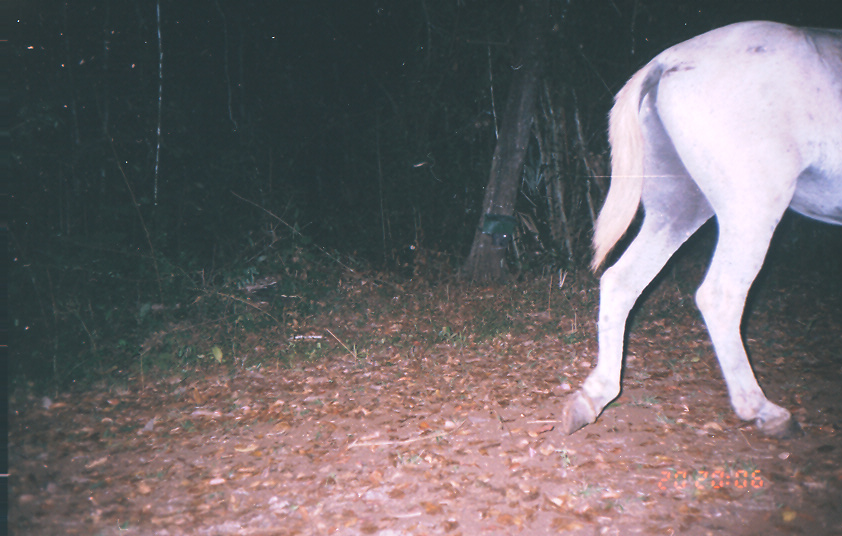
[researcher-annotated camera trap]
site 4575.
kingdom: Animalia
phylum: Chordata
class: Mammalia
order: Perissodactyla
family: Equidae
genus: Equus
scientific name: Equus ferus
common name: wild horse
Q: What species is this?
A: Equus ferus (wild horse).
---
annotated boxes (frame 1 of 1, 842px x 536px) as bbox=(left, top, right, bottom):
equus ferus: bbox=(563, 21, 842, 439)